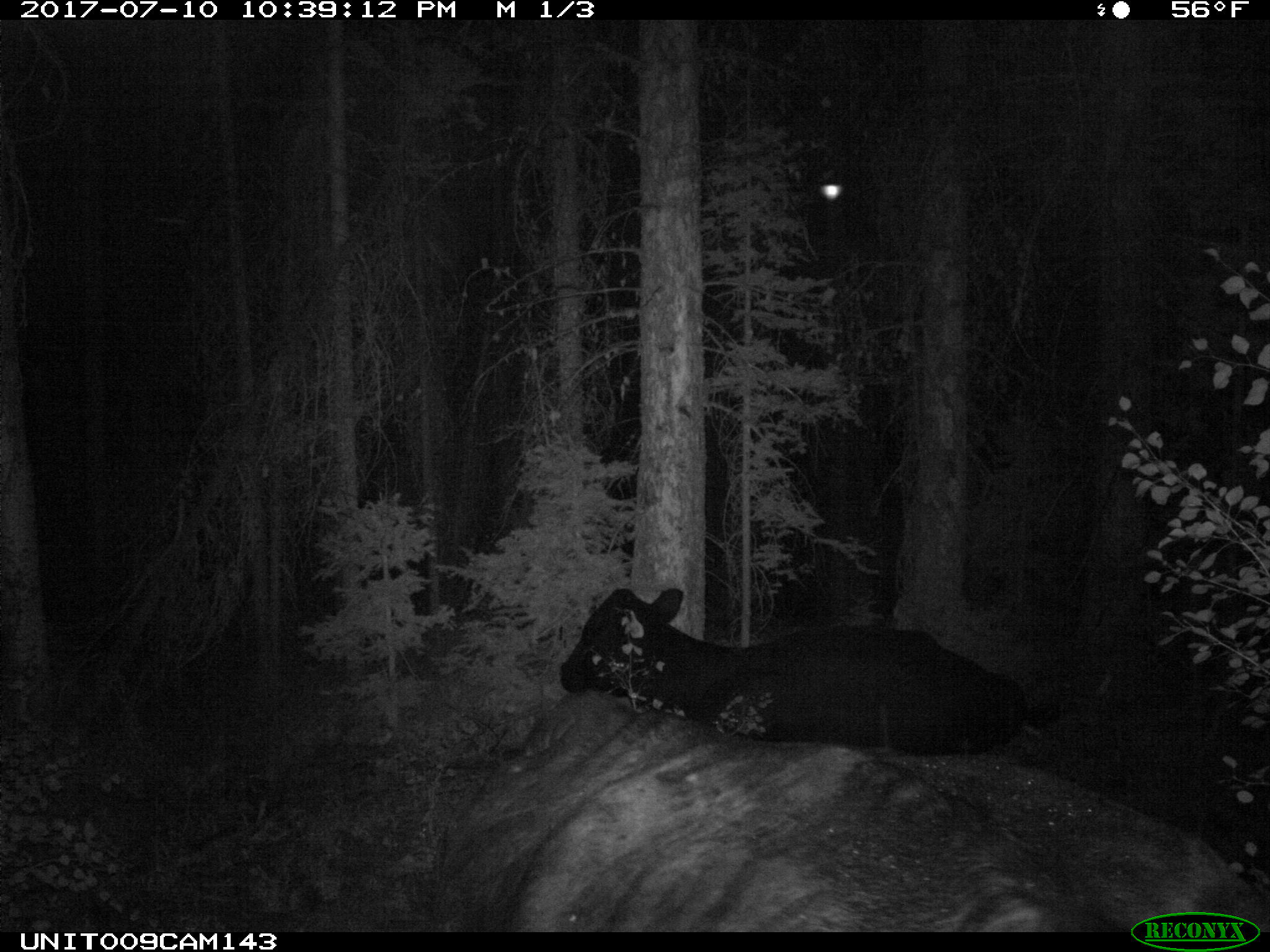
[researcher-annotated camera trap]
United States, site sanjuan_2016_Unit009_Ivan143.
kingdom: Animalia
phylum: Chordata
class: Mammalia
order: Artiodactyla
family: Bovidae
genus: Bos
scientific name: Bos taurus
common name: domestic cow